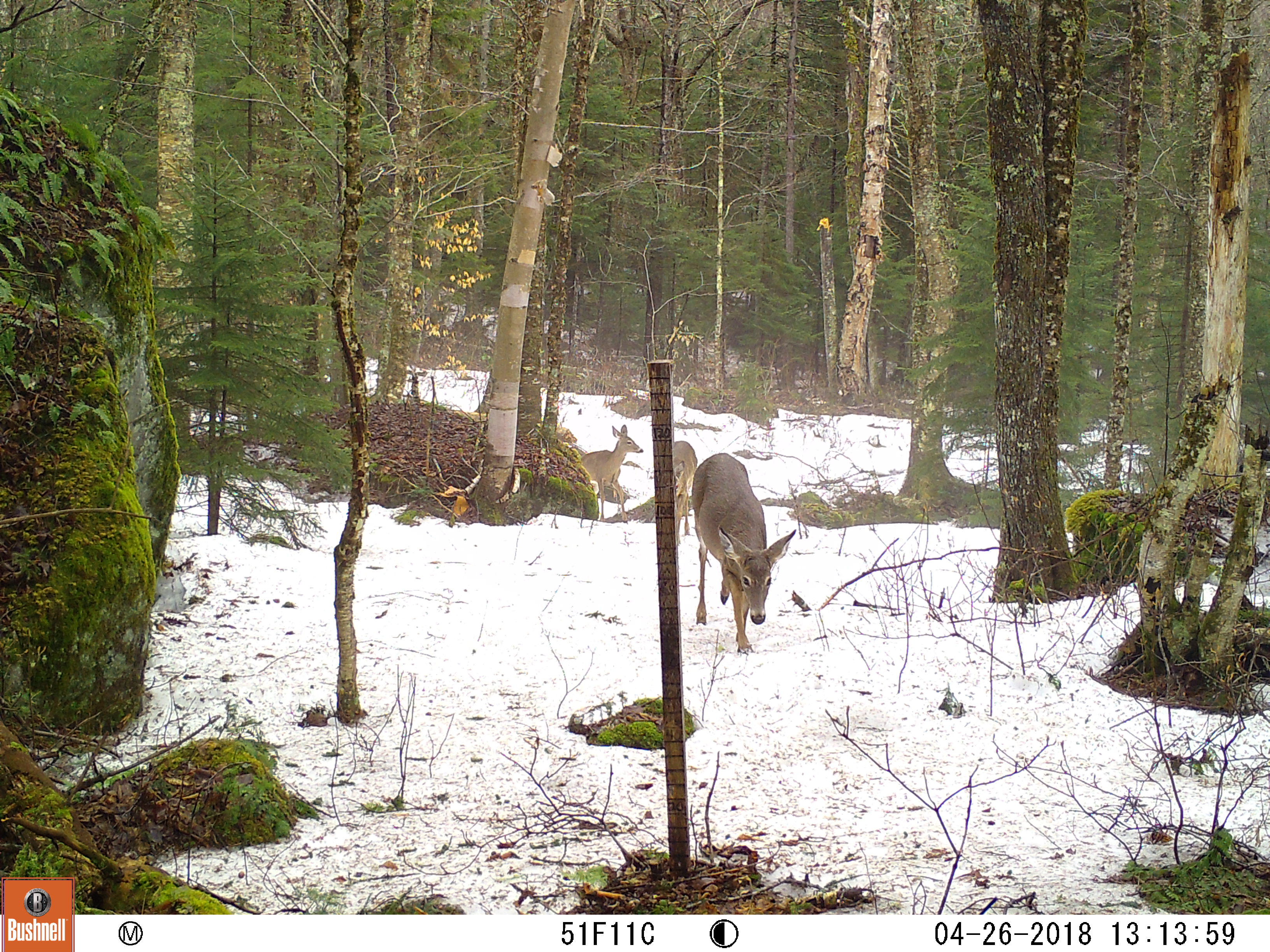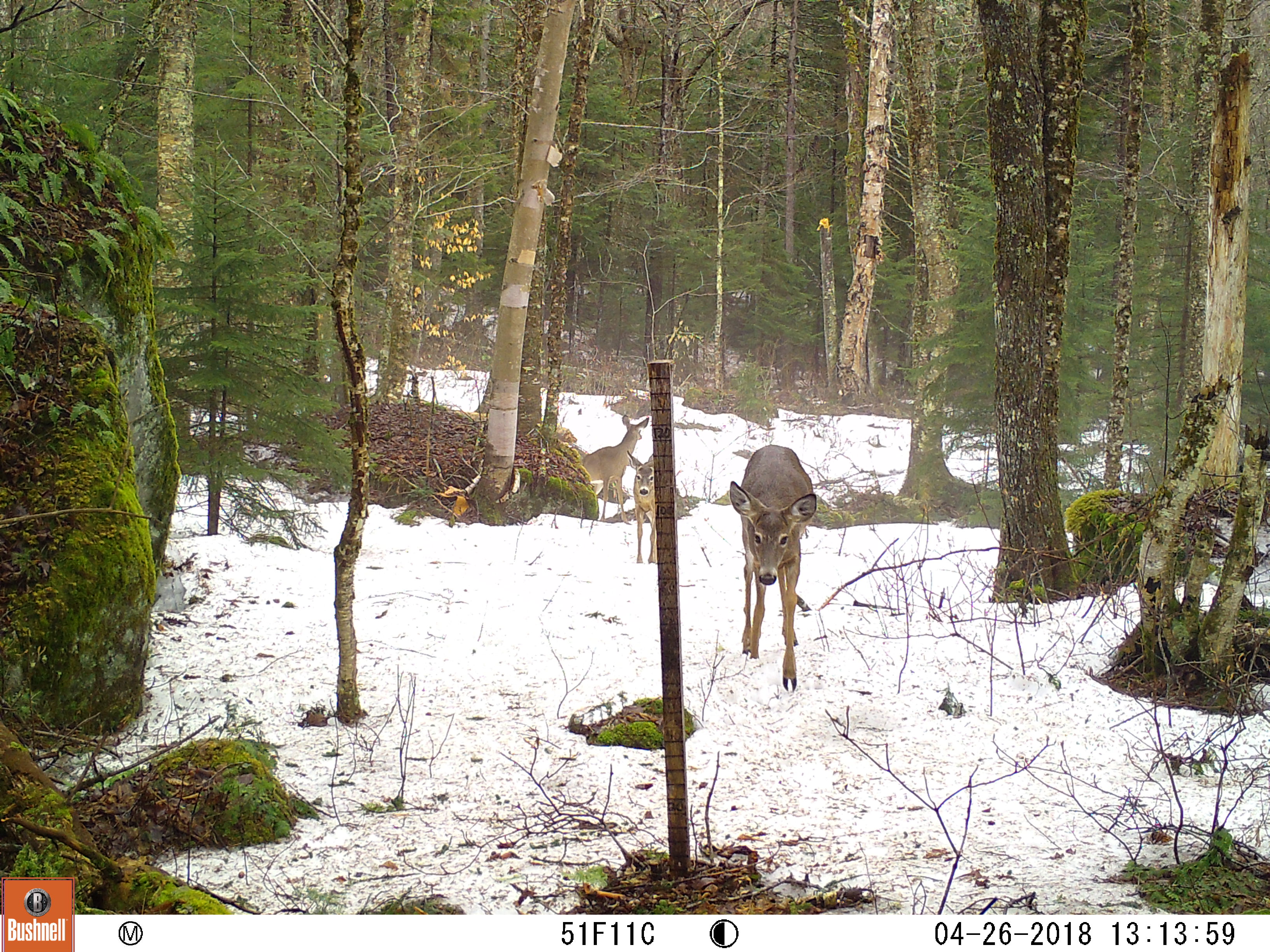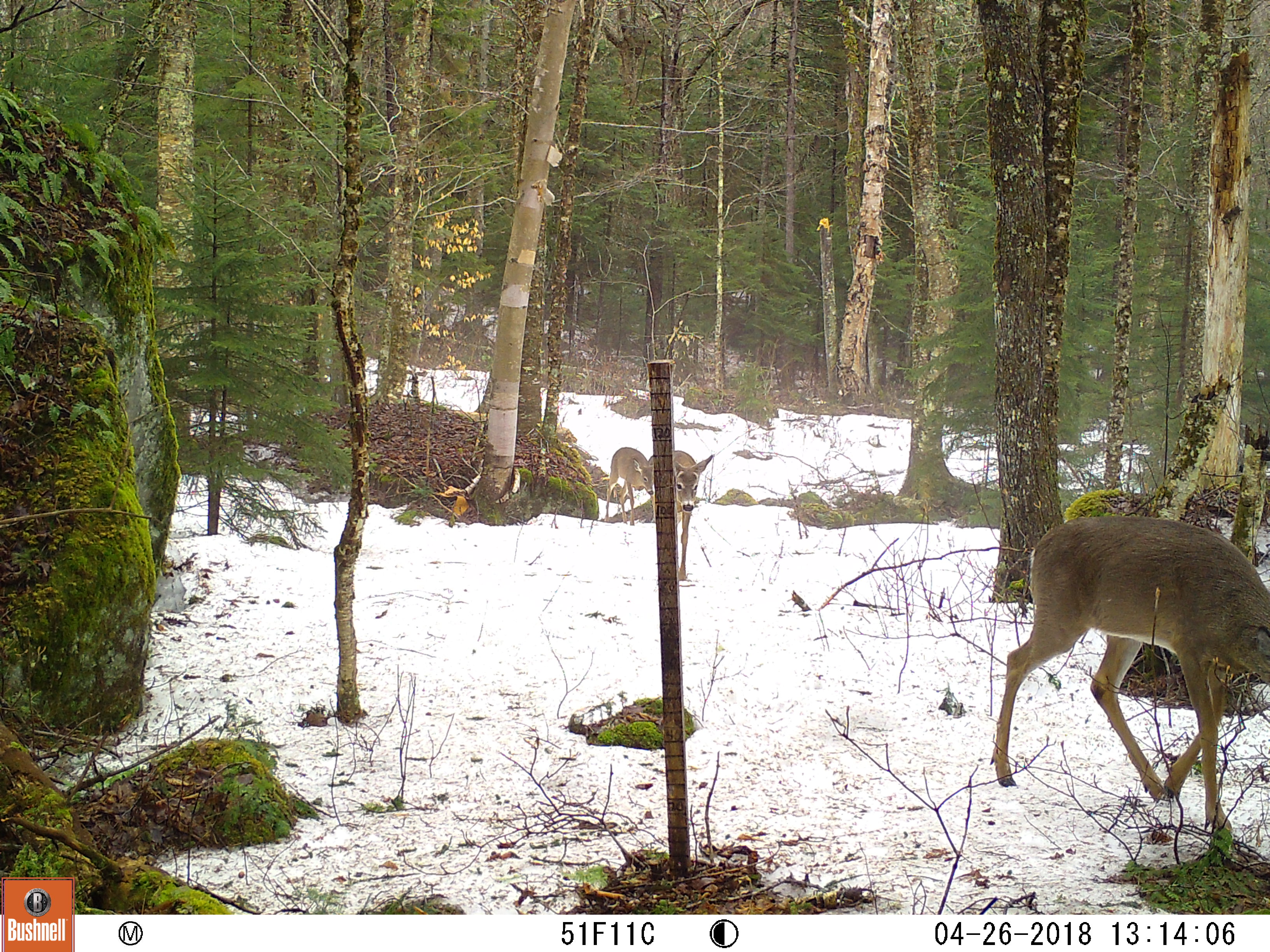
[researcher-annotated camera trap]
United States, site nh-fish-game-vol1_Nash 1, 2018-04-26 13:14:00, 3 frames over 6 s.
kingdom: Animalia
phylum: Chordata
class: Mammalia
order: Artiodactyla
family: Cervidae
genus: Odocoileus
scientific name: Odocoileus virginianus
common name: white-tailed deer